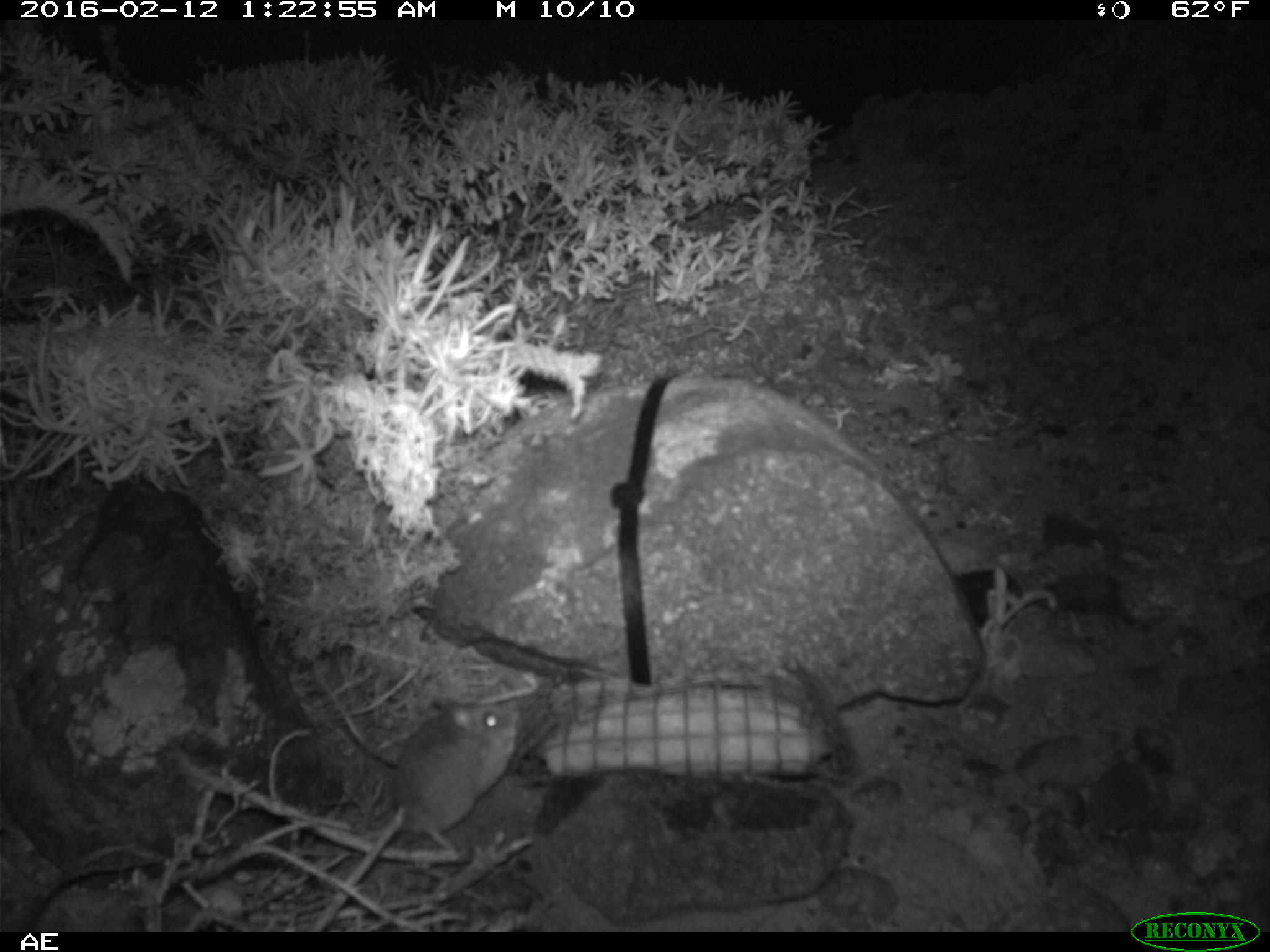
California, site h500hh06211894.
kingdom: Animalia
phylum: Chordata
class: Mammalia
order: Rodentia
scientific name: Rodentia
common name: rodent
Rodent (Rodentia).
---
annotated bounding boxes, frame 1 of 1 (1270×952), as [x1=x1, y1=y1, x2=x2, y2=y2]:
rodent: [x1=365, y1=697, x2=520, y2=849]